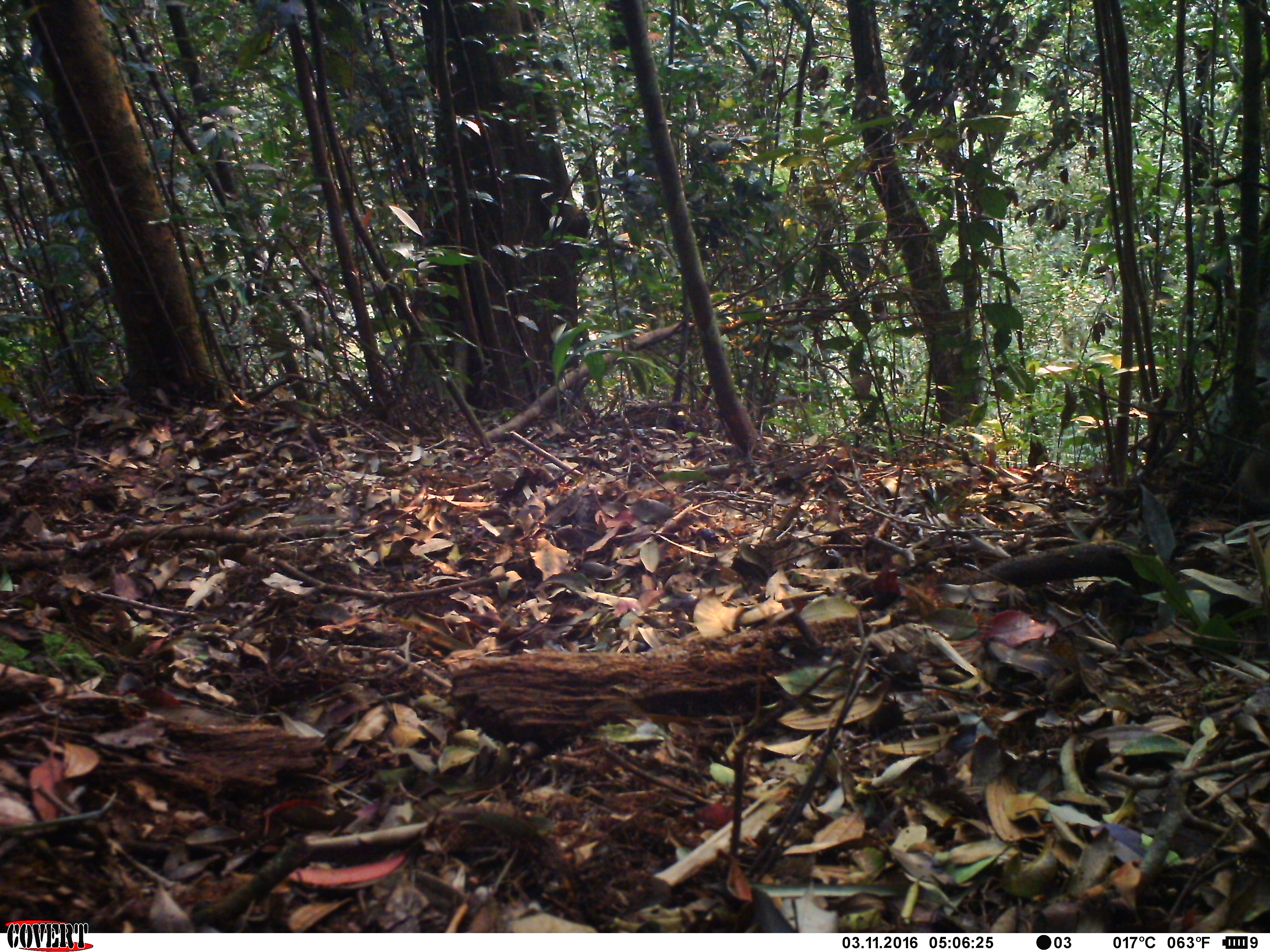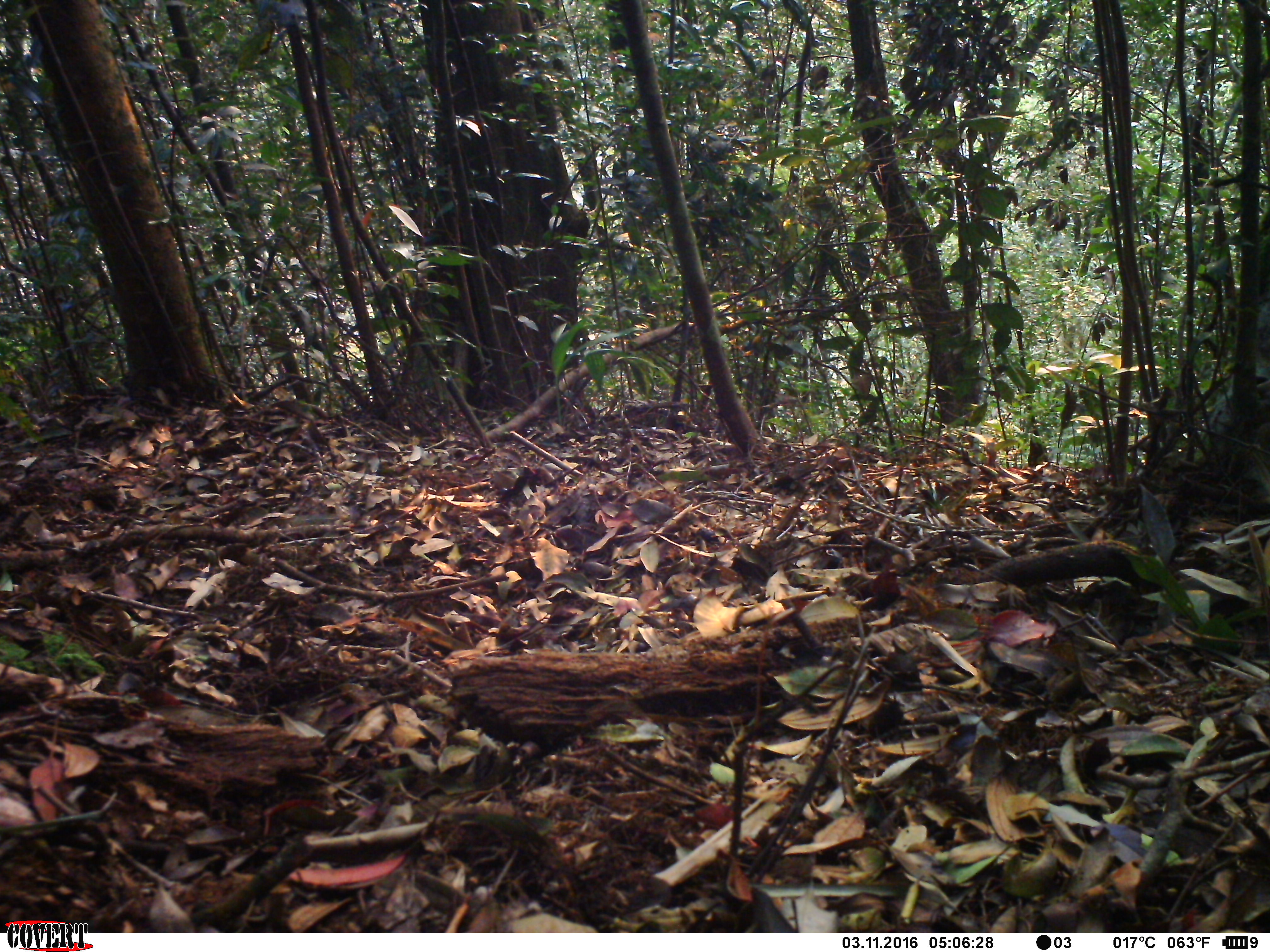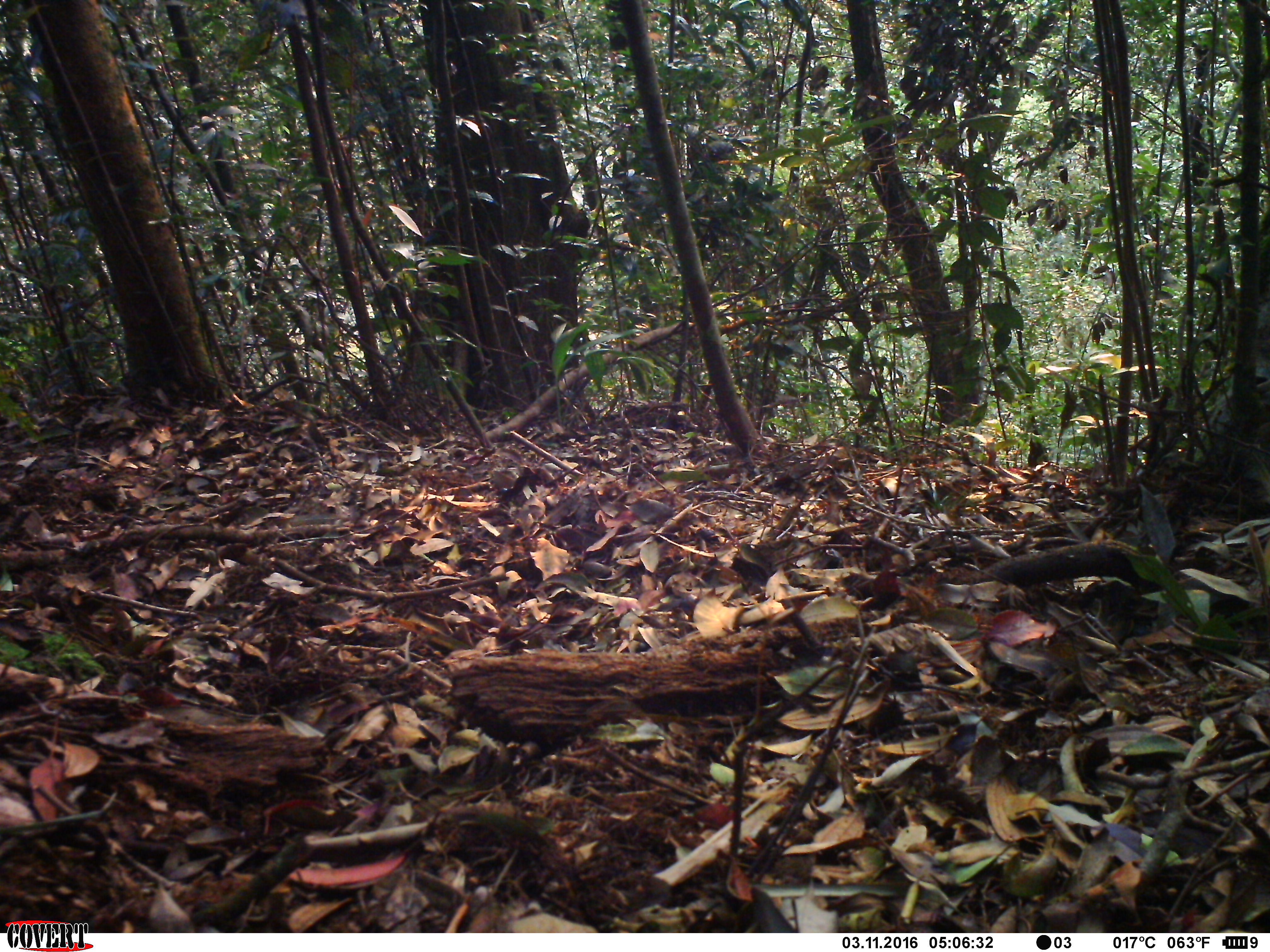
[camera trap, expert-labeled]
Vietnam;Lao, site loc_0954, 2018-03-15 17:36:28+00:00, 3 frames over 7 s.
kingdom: Animalia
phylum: Chordata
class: Aves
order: Passeriformes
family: Turdidae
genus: Zoothera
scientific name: Zoothera dauma dauma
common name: scaly thrush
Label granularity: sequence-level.